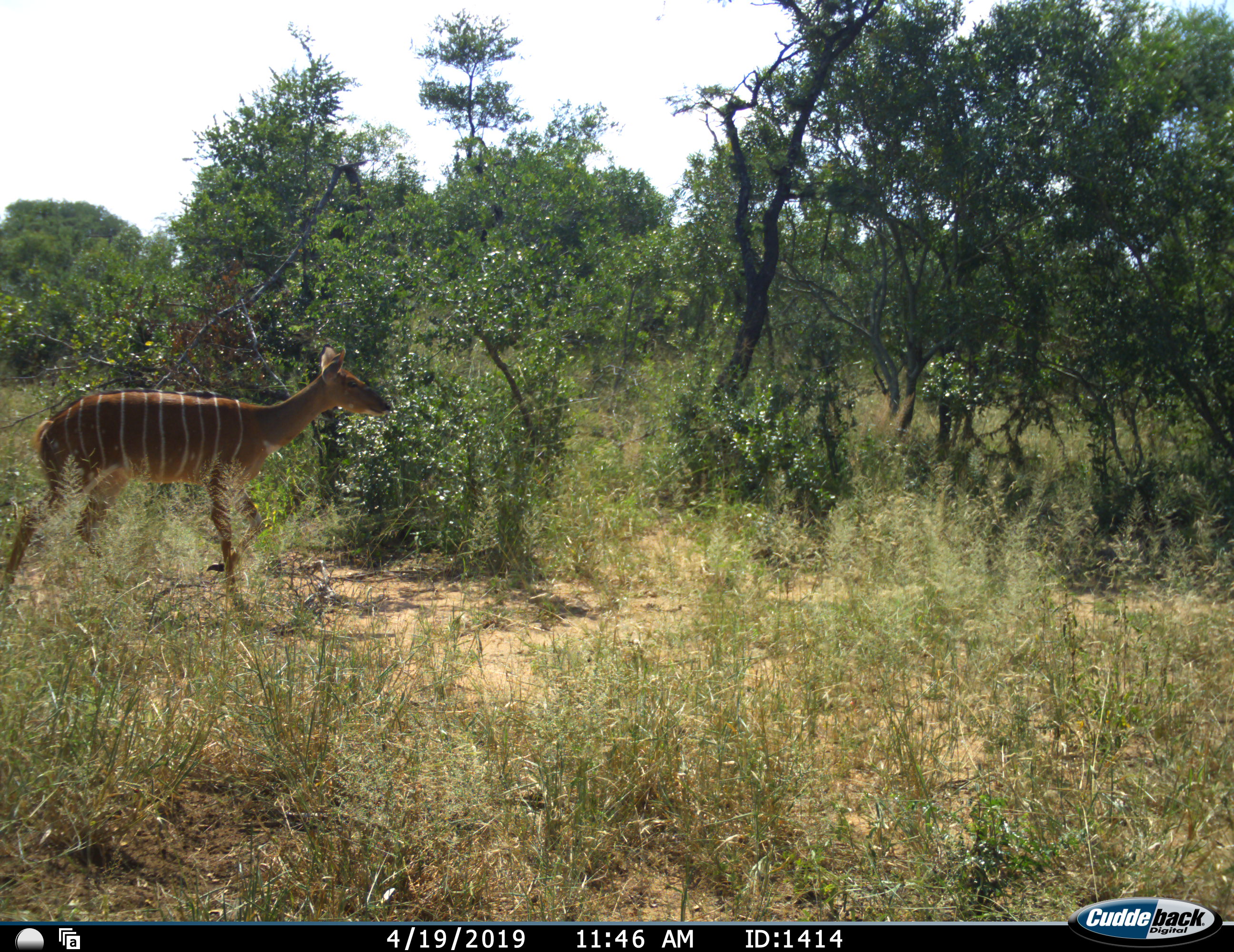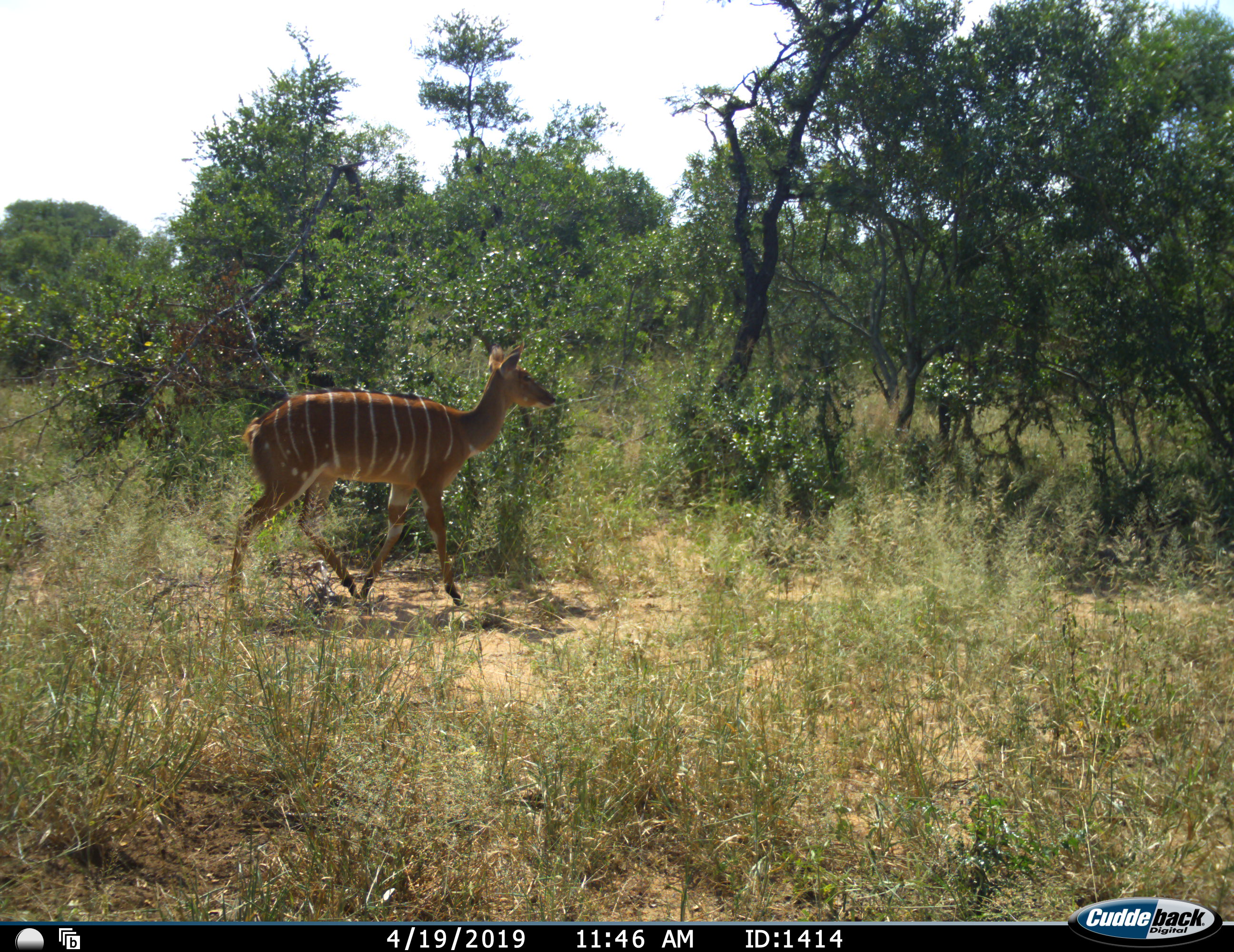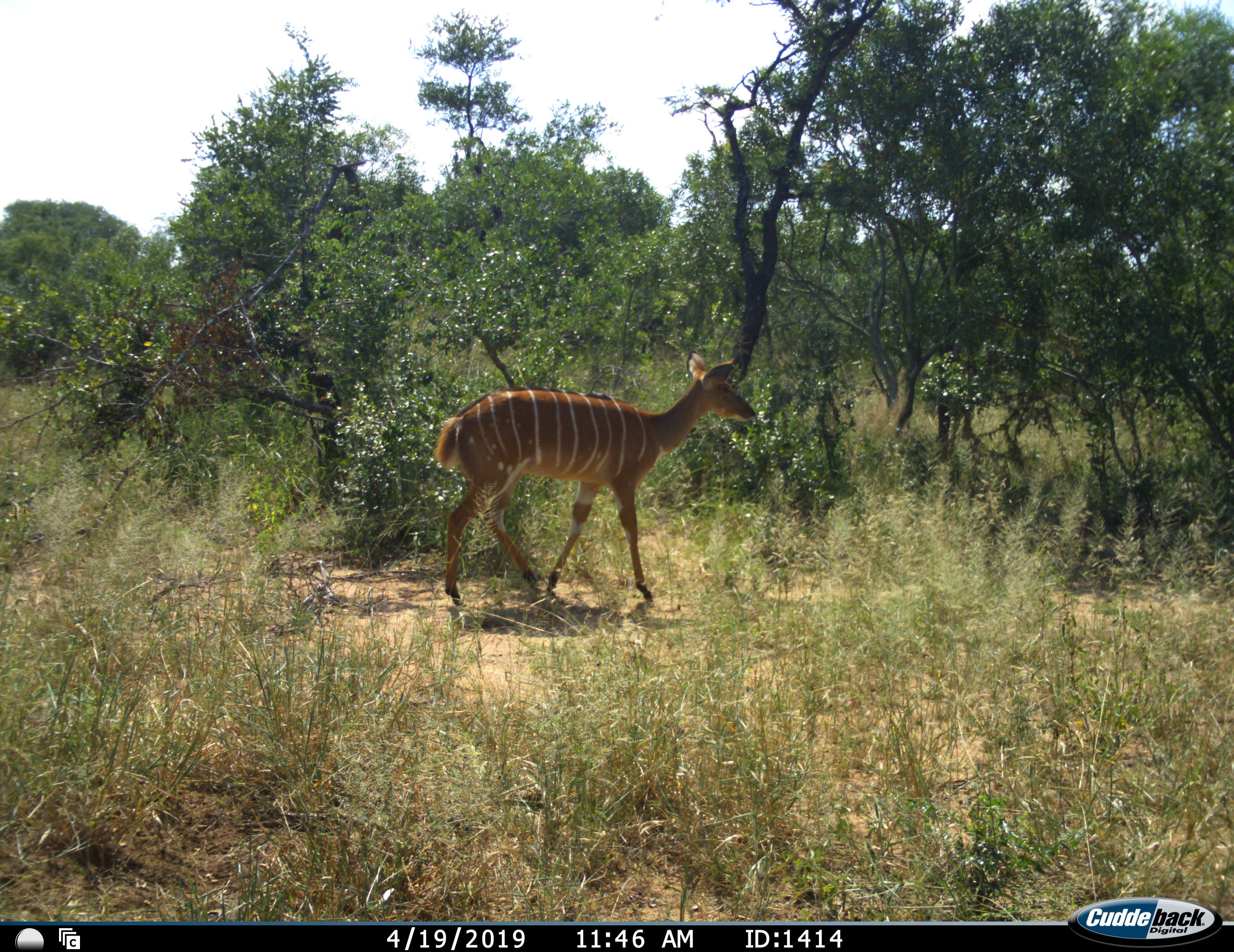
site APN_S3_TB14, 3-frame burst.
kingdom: Animalia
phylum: Chordata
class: Mammalia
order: Artiodactyla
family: Bovidae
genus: Tragelaphus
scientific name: Tragelaphus angasii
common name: nyala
Nyala (Tragelaphus angasii), count 1. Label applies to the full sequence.